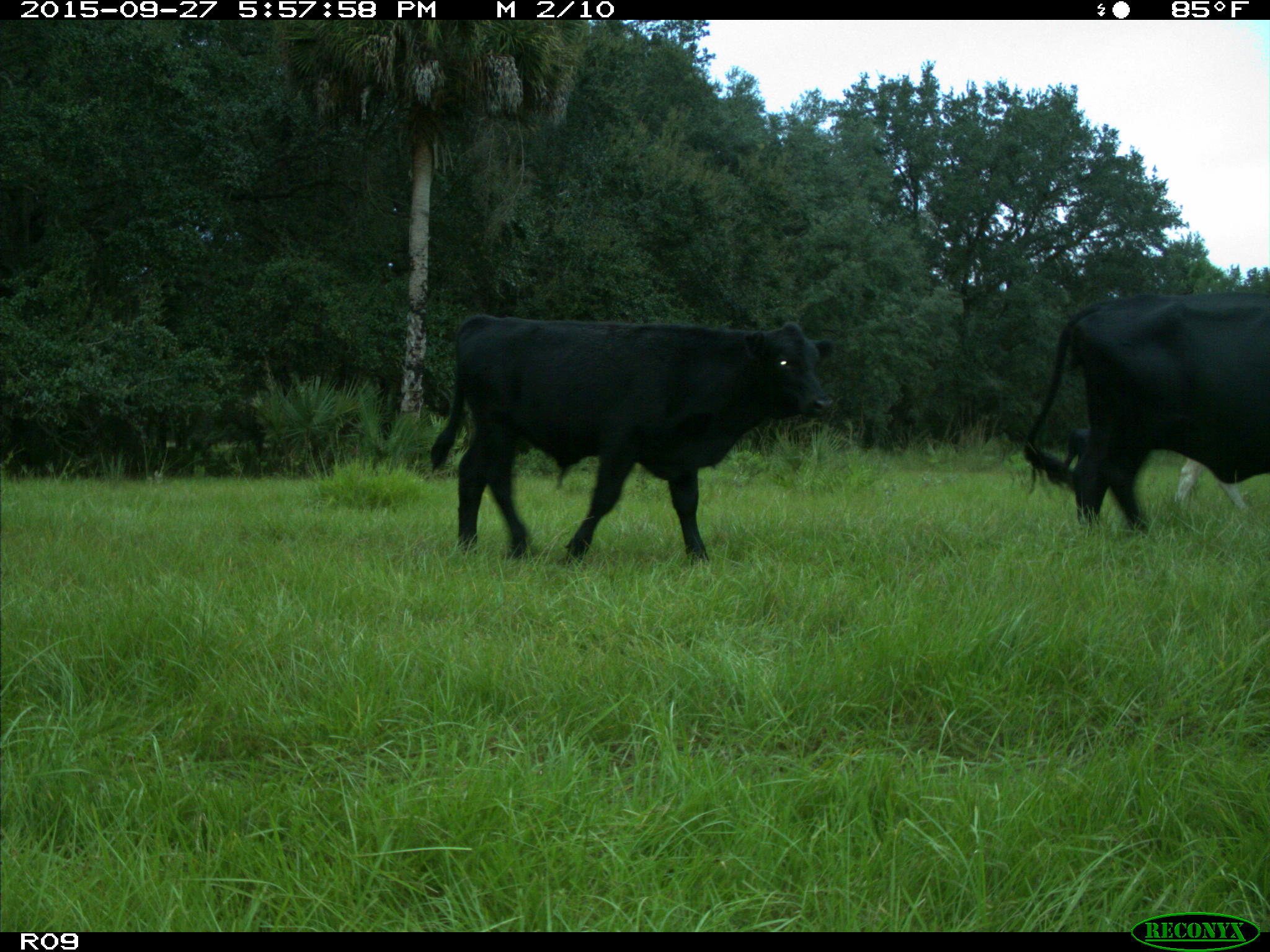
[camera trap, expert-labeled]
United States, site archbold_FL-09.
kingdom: Animalia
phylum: Chordata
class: Mammalia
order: Artiodactyla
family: Bovidae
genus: Bos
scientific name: Bos taurus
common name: domestic cow